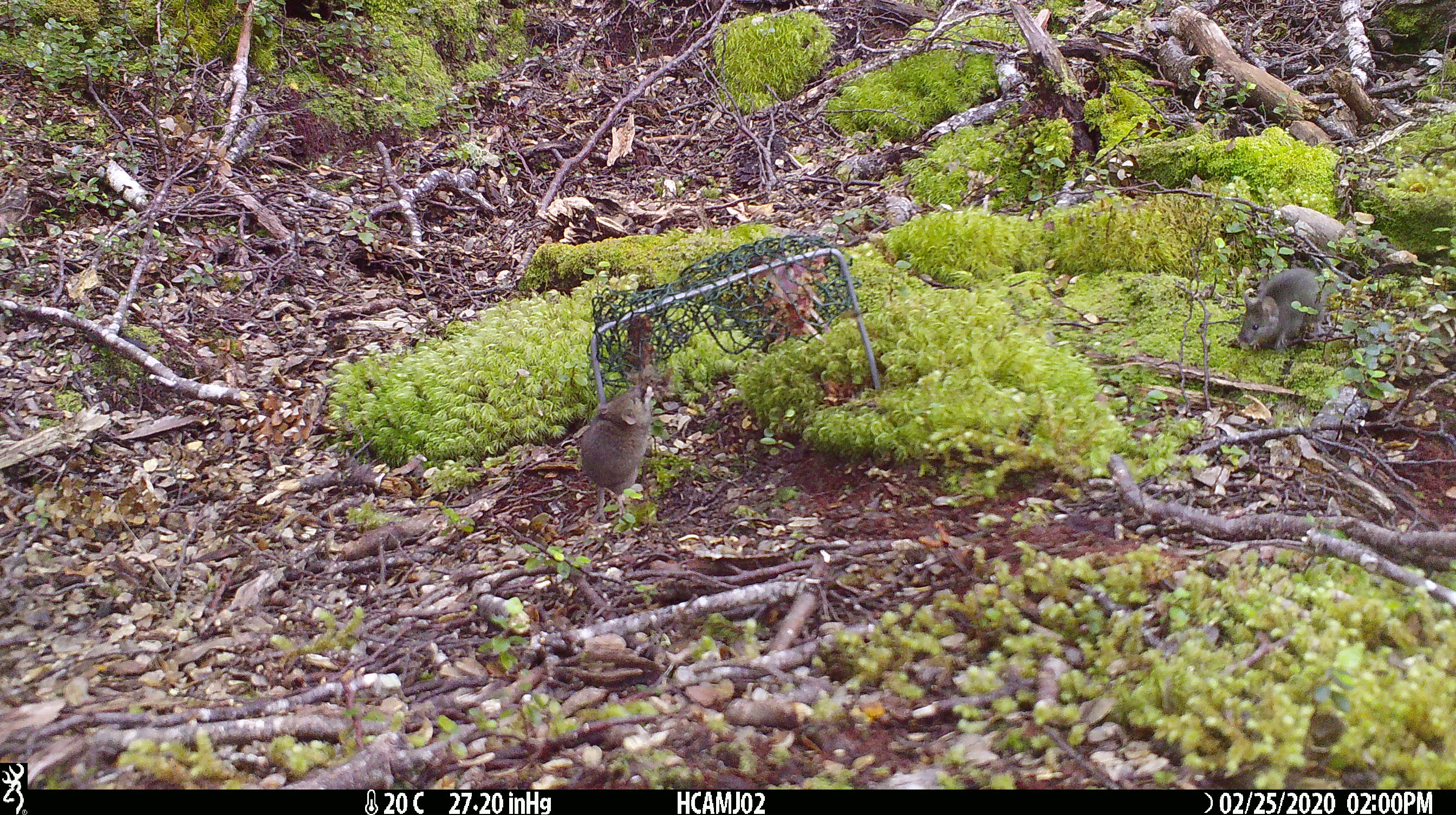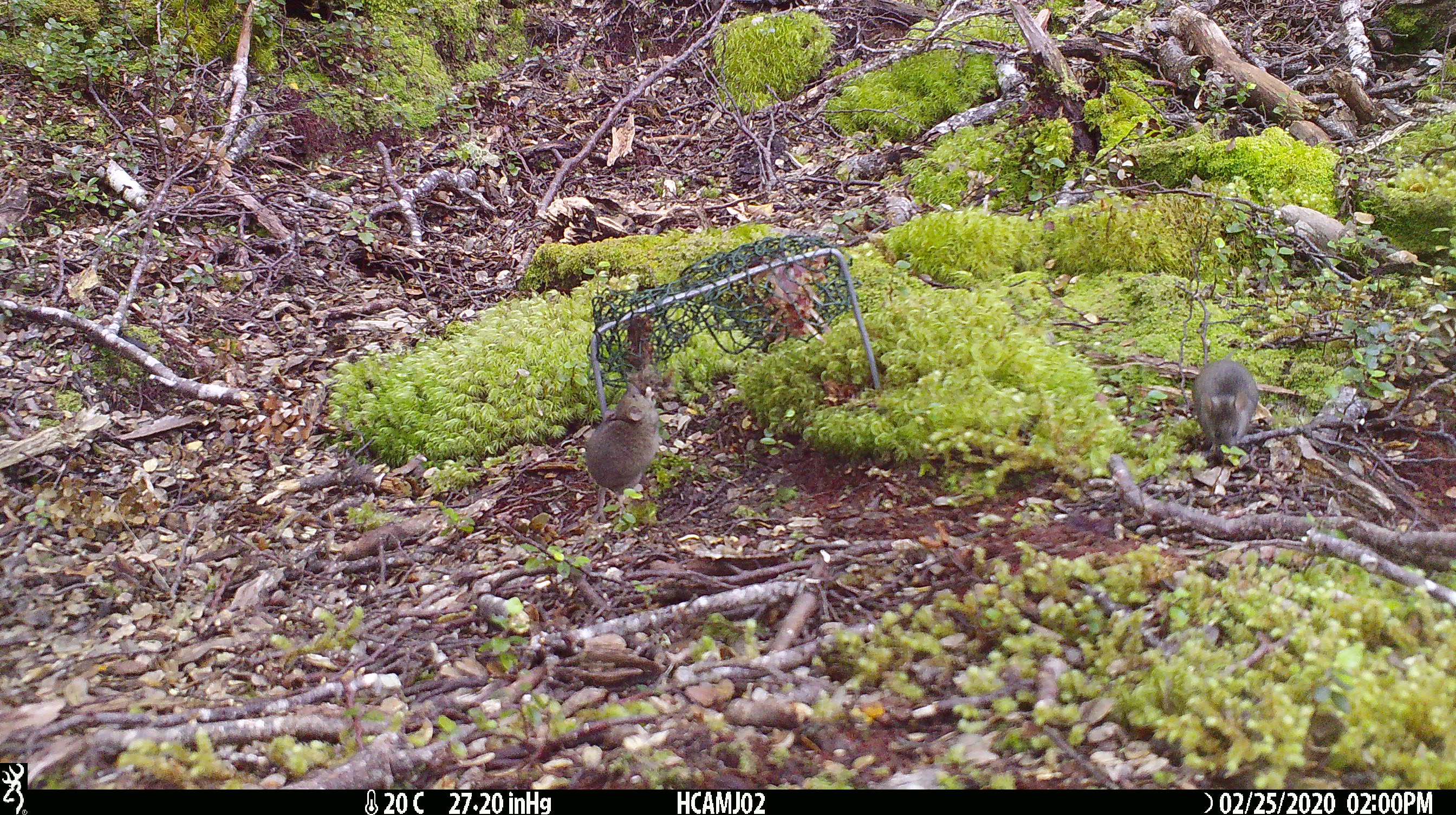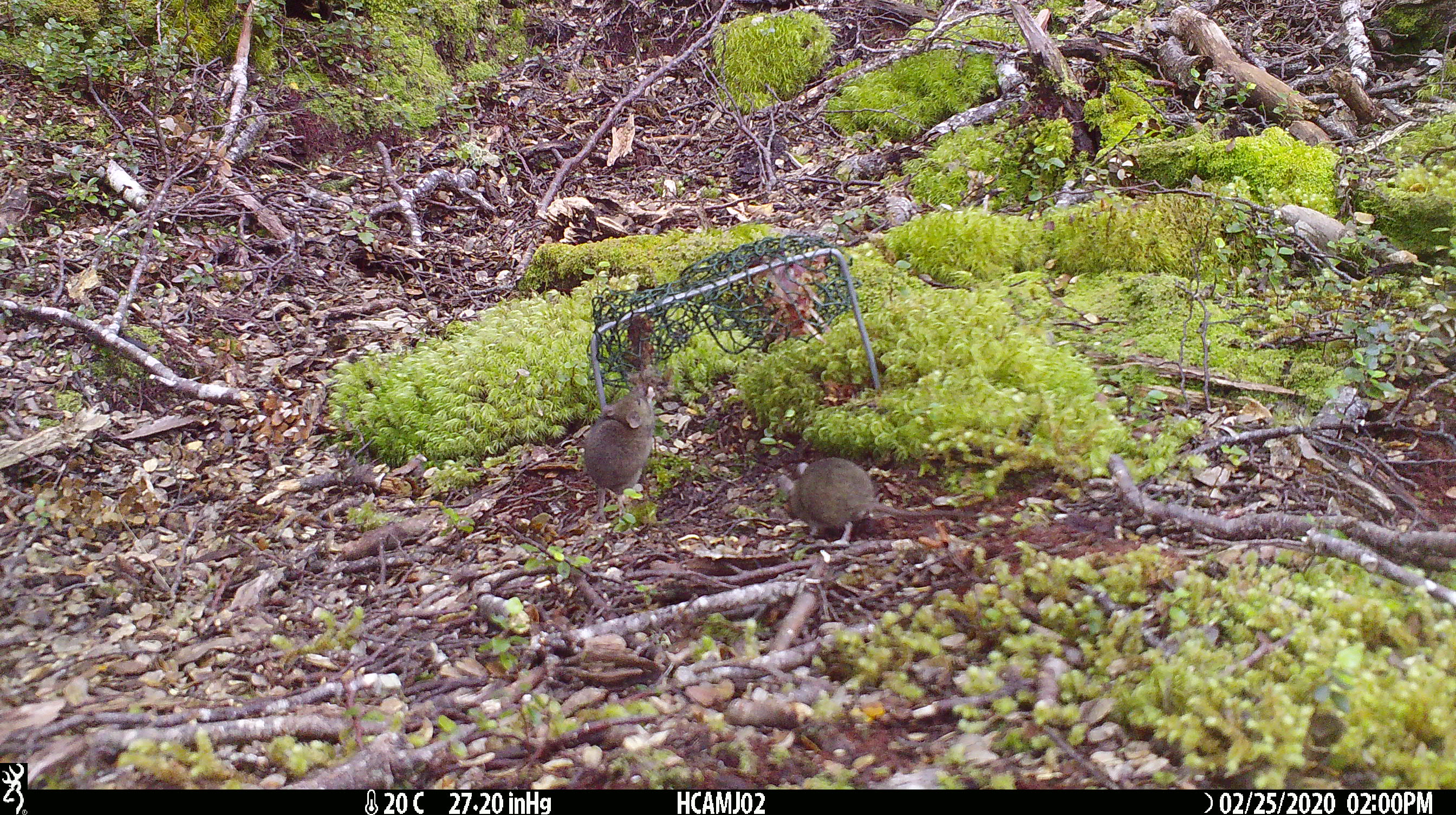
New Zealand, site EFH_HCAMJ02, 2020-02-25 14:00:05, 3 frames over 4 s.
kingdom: Animalia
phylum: Chordata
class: Mammalia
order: Rodentia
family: Muridae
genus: Mus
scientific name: Mus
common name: mouse